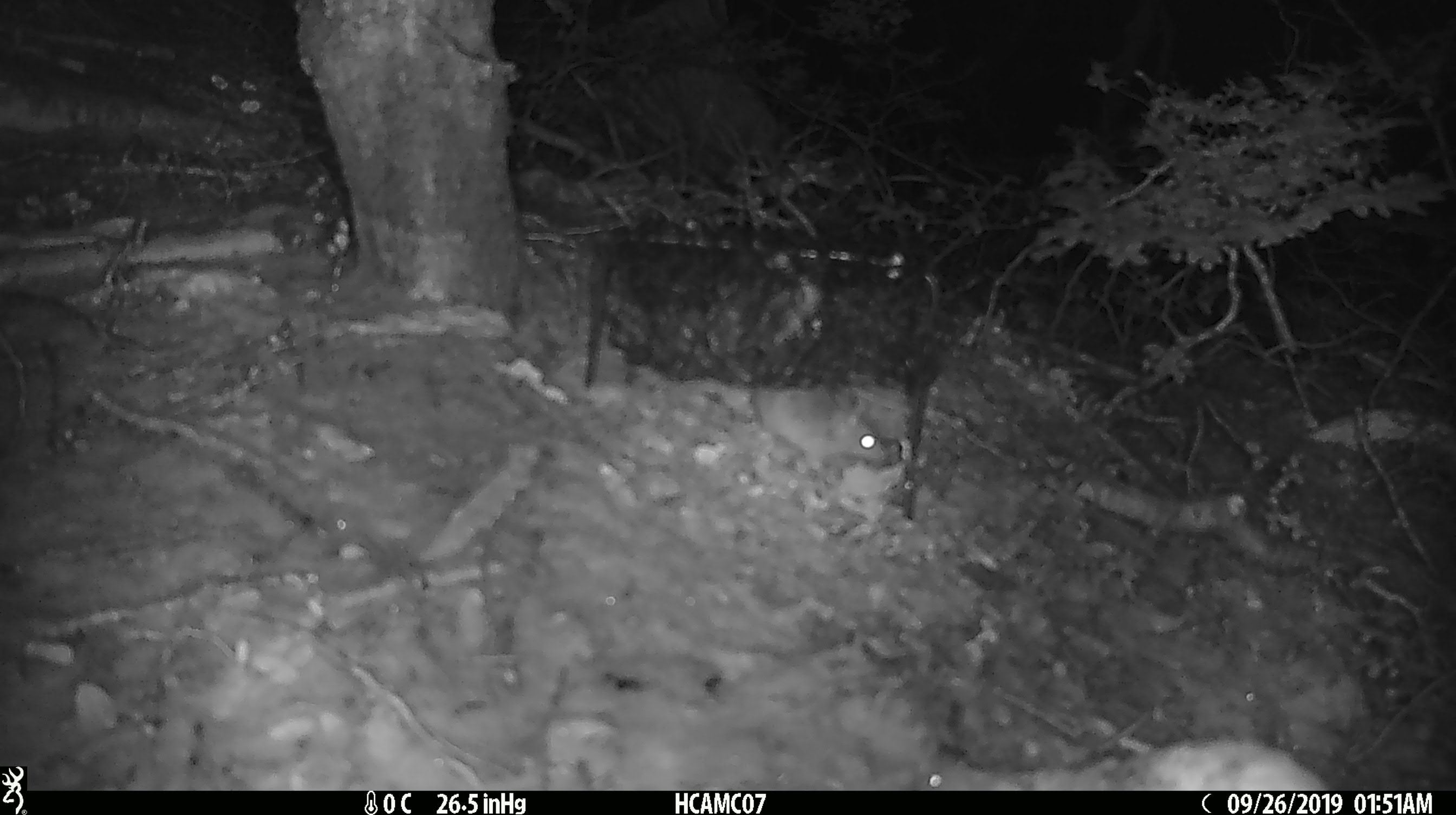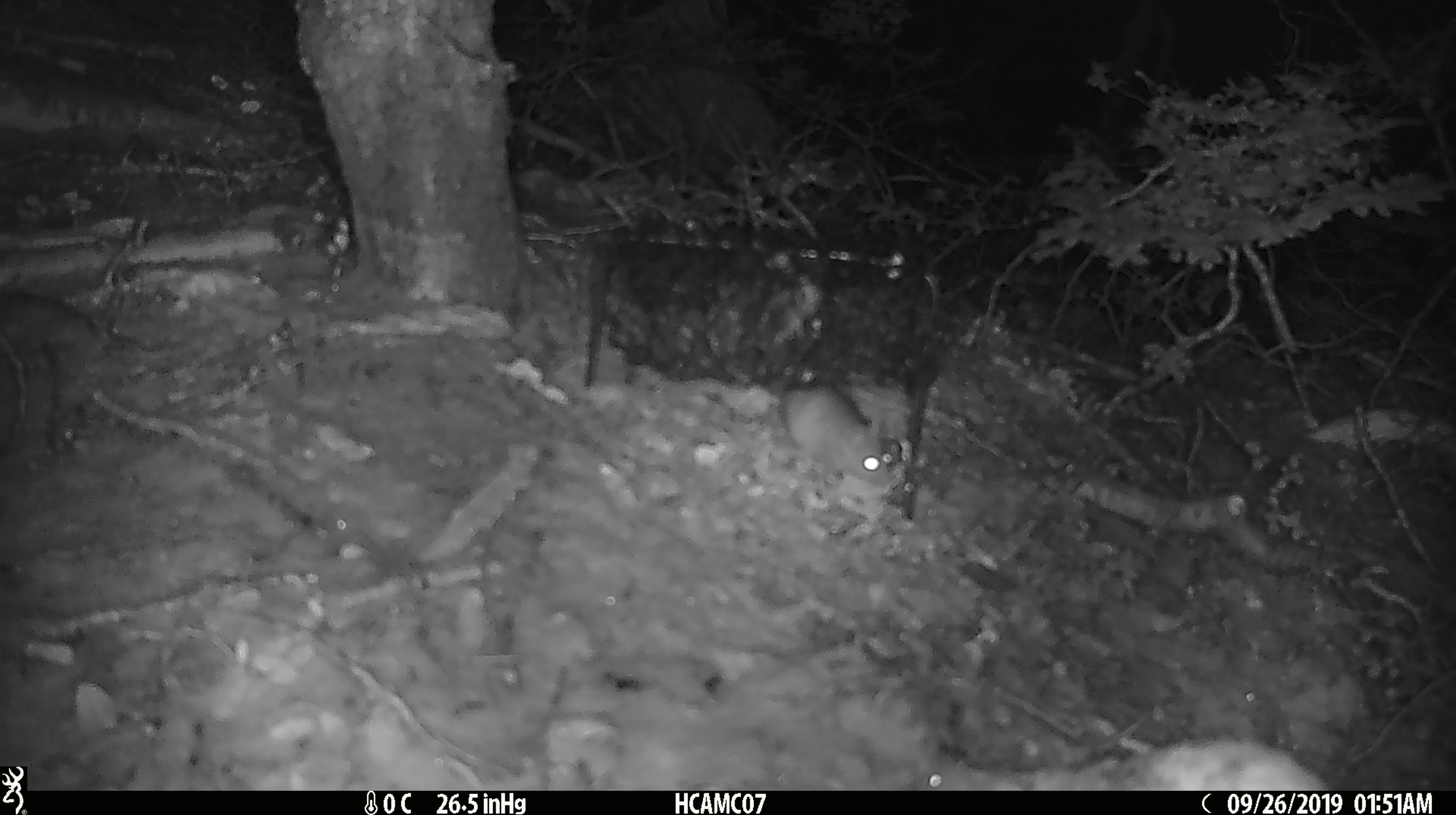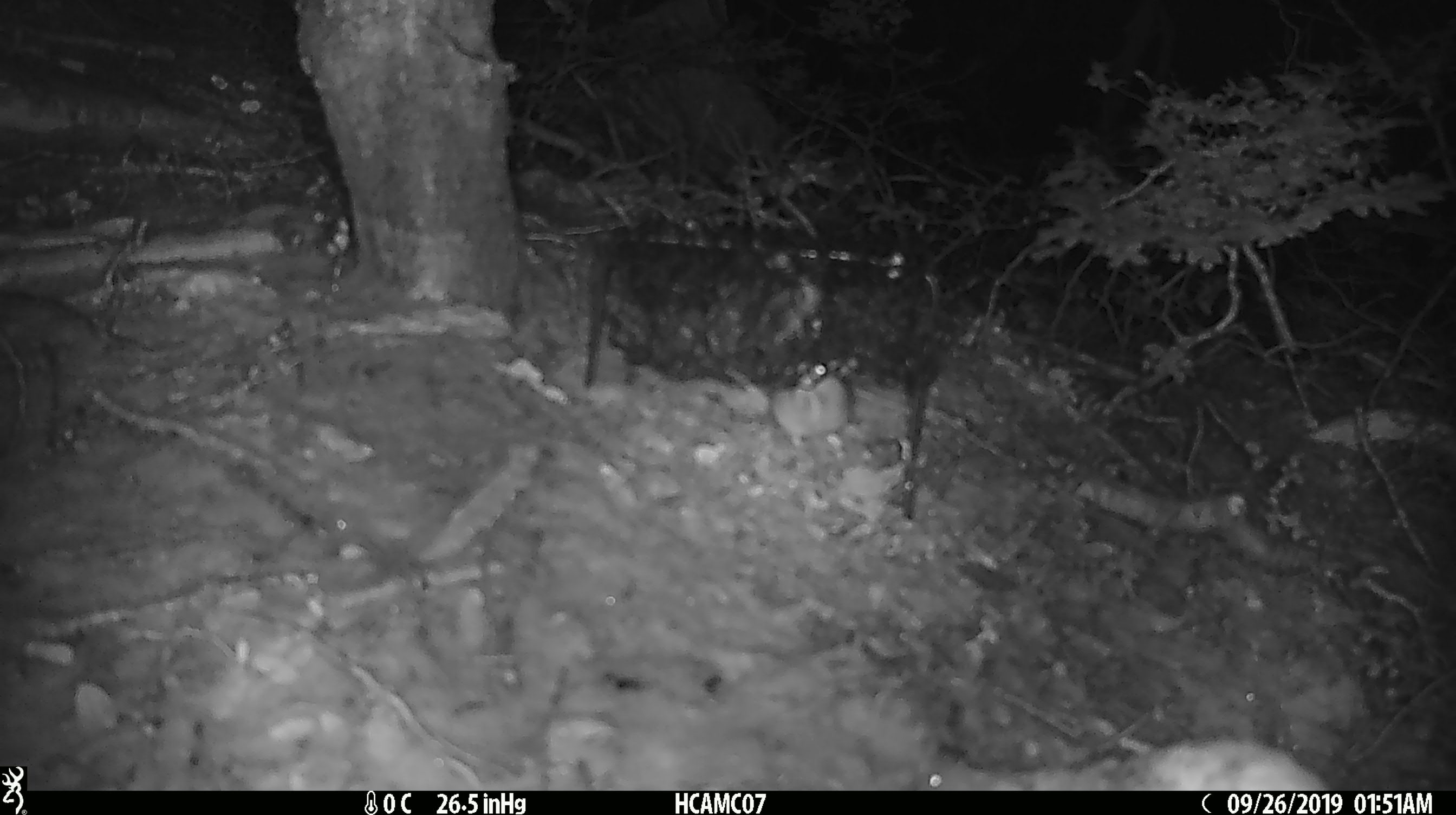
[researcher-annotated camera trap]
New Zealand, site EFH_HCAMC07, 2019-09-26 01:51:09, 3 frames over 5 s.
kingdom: Animalia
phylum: Chordata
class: Mammalia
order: Rodentia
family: Muridae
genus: Mus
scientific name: Mus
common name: mouse